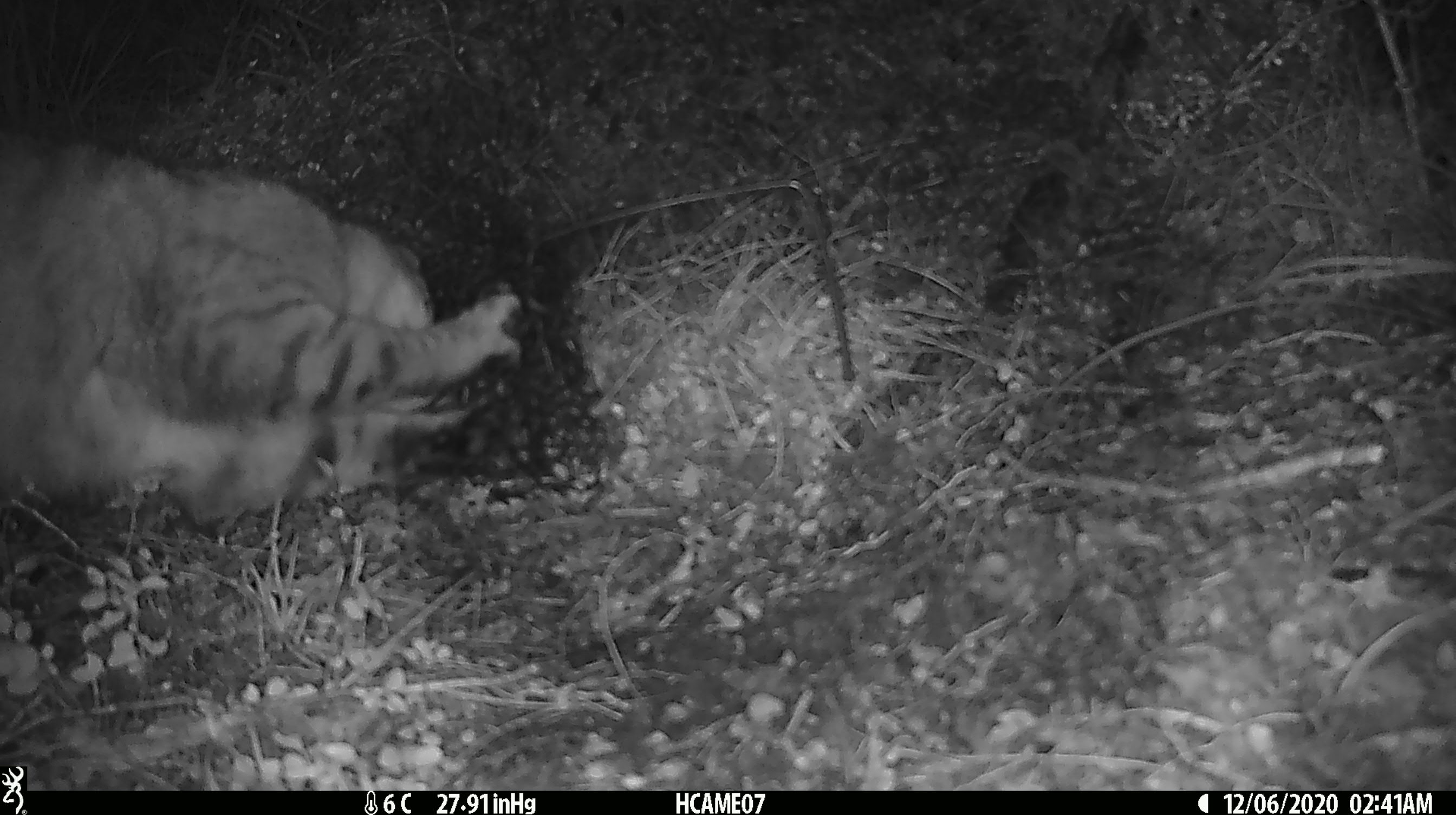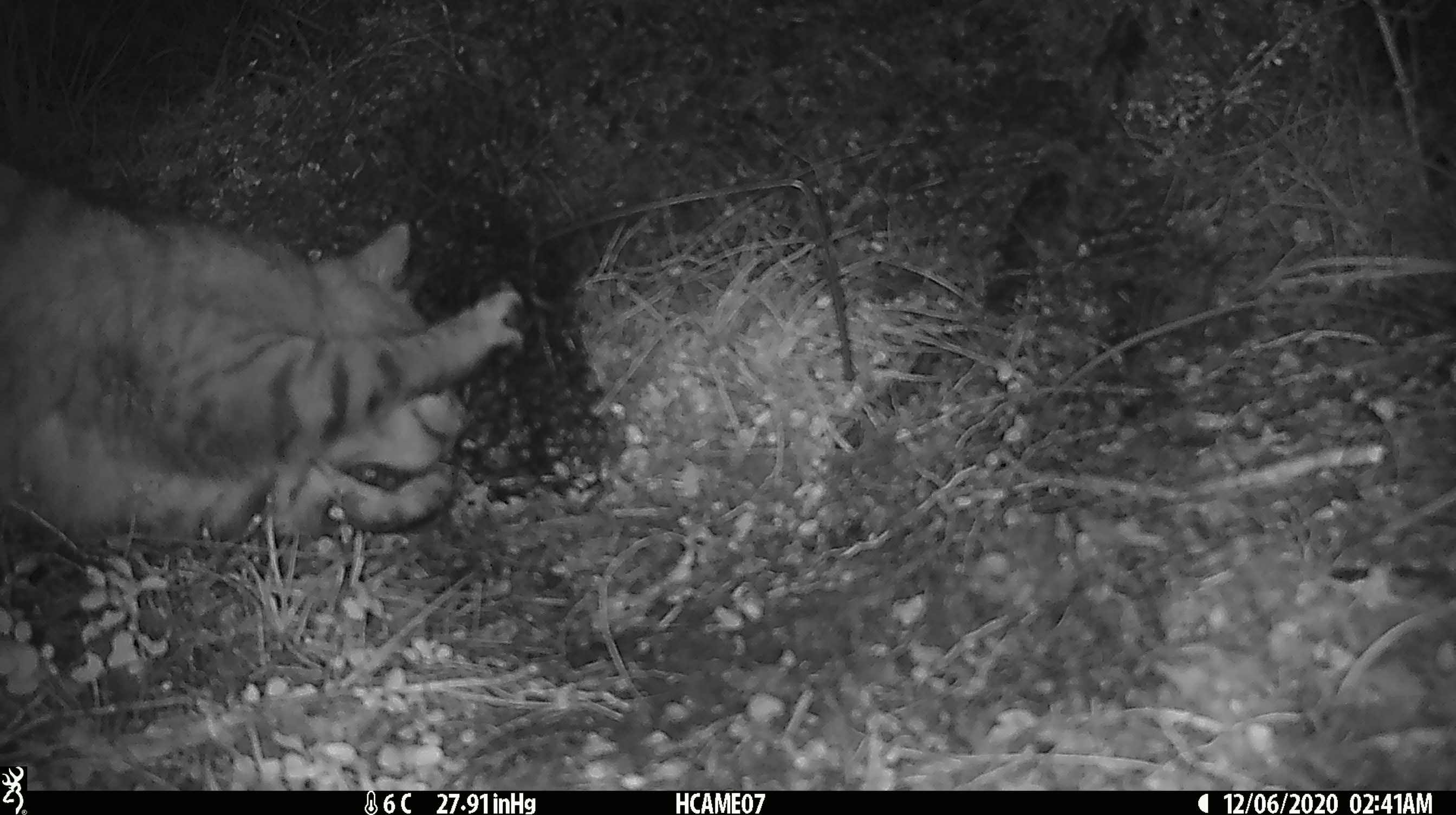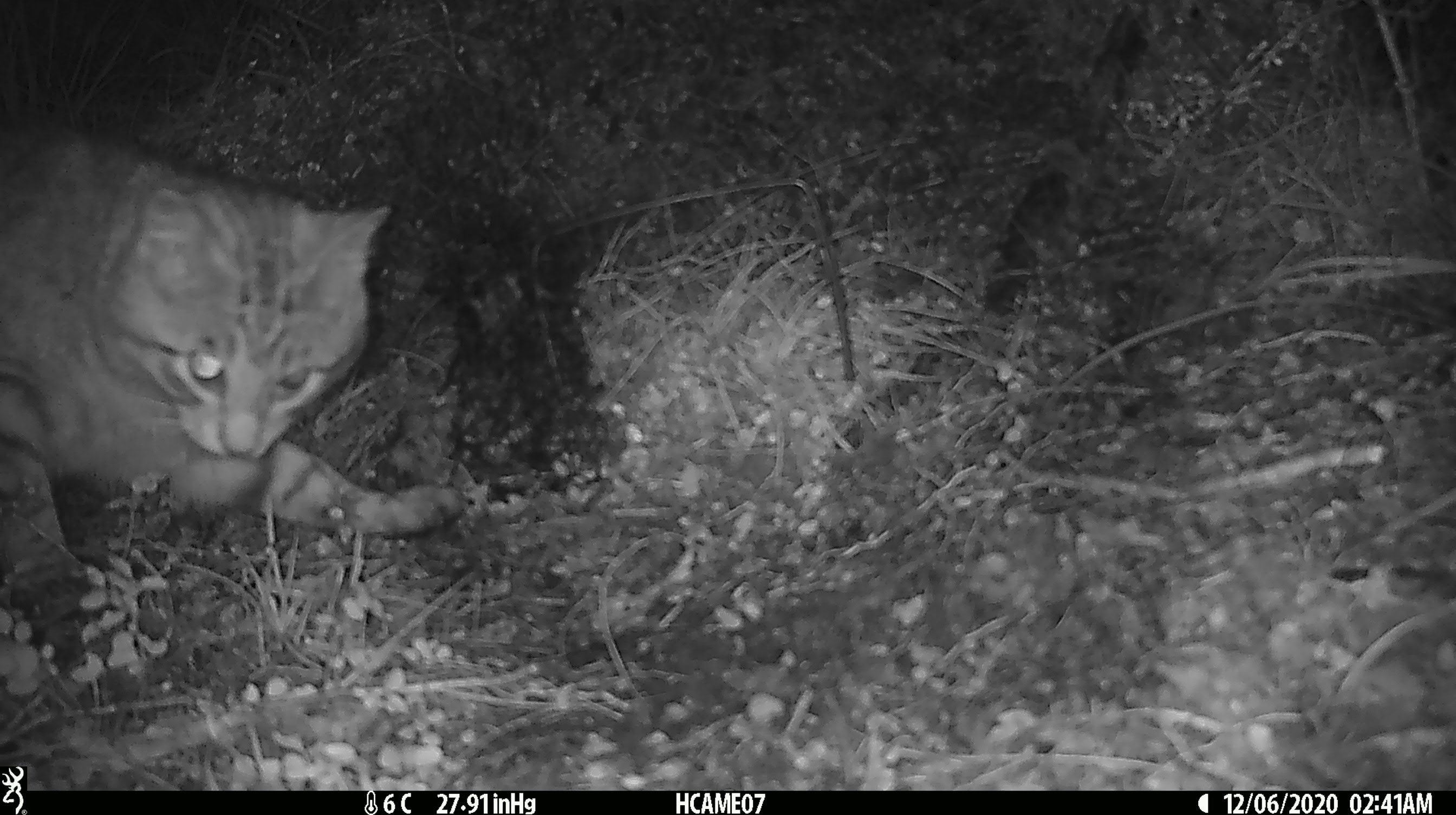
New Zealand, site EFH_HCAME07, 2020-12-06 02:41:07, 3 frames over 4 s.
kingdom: Animalia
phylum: Chordata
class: Mammalia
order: Carnivora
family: Felidae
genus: Felis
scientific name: Felis catus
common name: domestic cat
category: cat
Cat (domestic cat) (Felis catus).